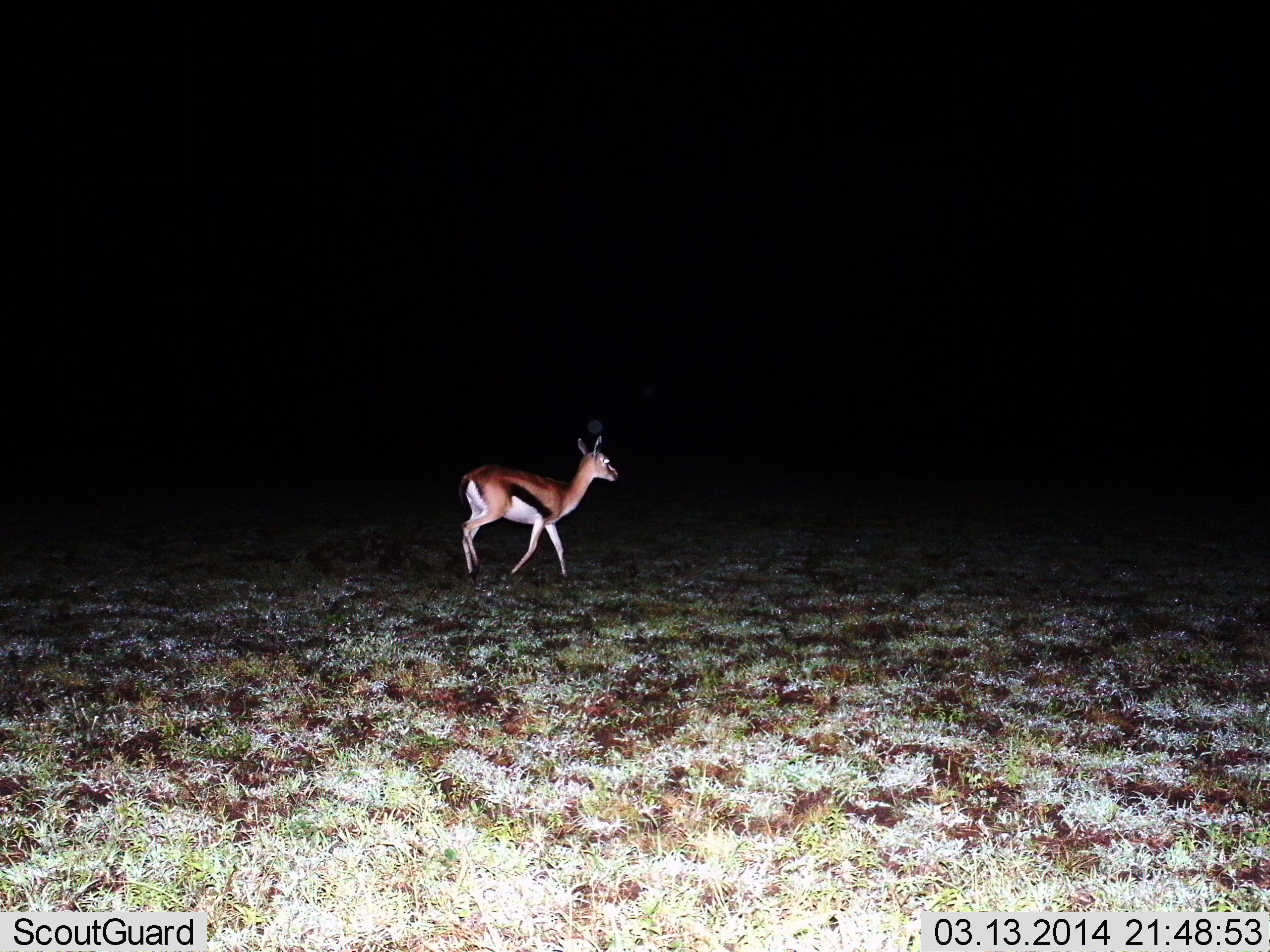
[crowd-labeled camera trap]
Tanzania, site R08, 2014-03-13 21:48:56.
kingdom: Animalia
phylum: Chordata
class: Mammalia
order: Artiodactyla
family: Bovidae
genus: Eudorcas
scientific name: Eudorcas thomsonii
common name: thomson's gazelle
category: gazellethomsons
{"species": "gazellethomsons (thomson's gazelle) (Eudorcas thomsonii)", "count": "1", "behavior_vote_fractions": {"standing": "20%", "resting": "0%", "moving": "80%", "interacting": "0%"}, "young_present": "0%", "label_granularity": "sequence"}